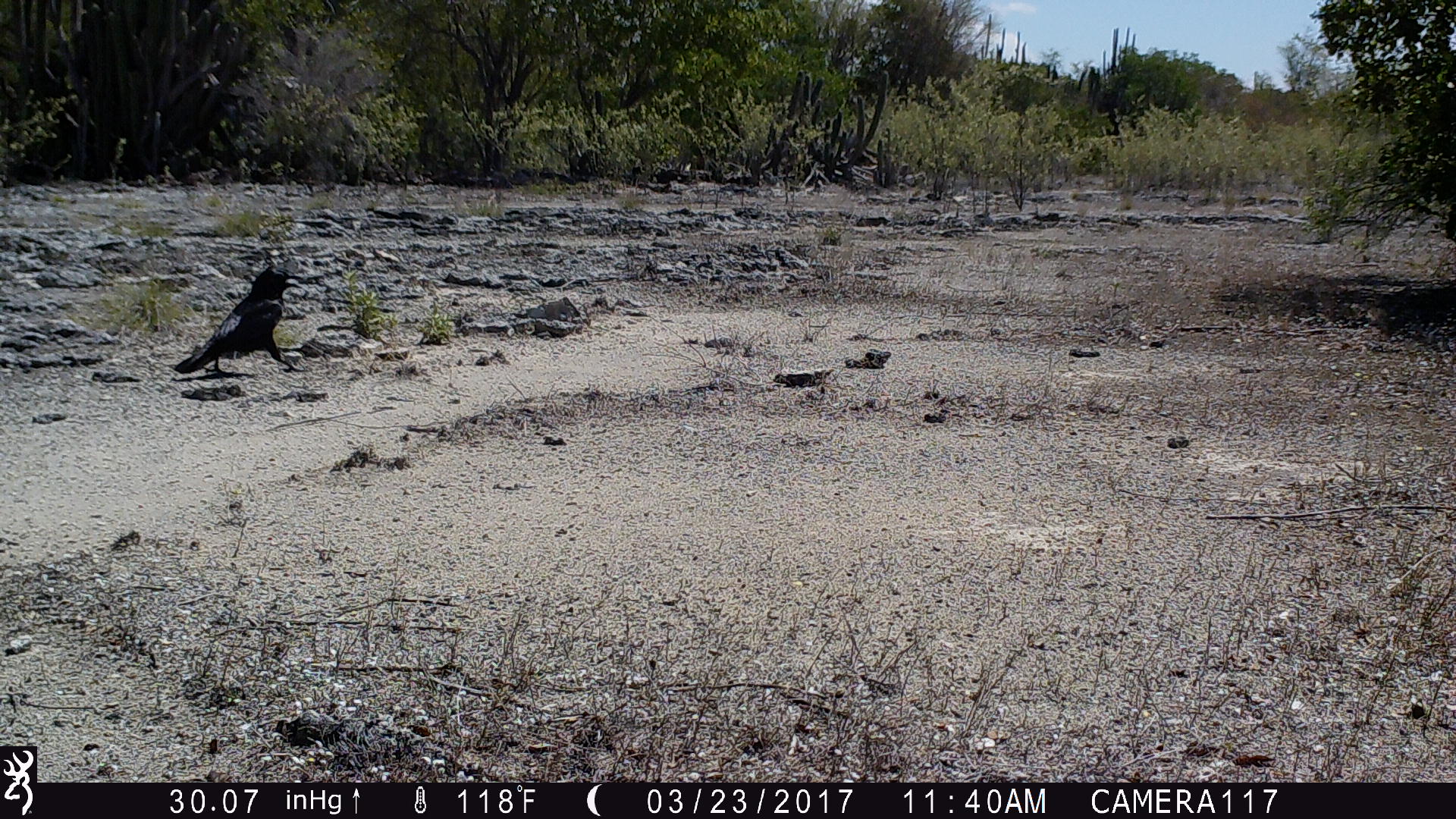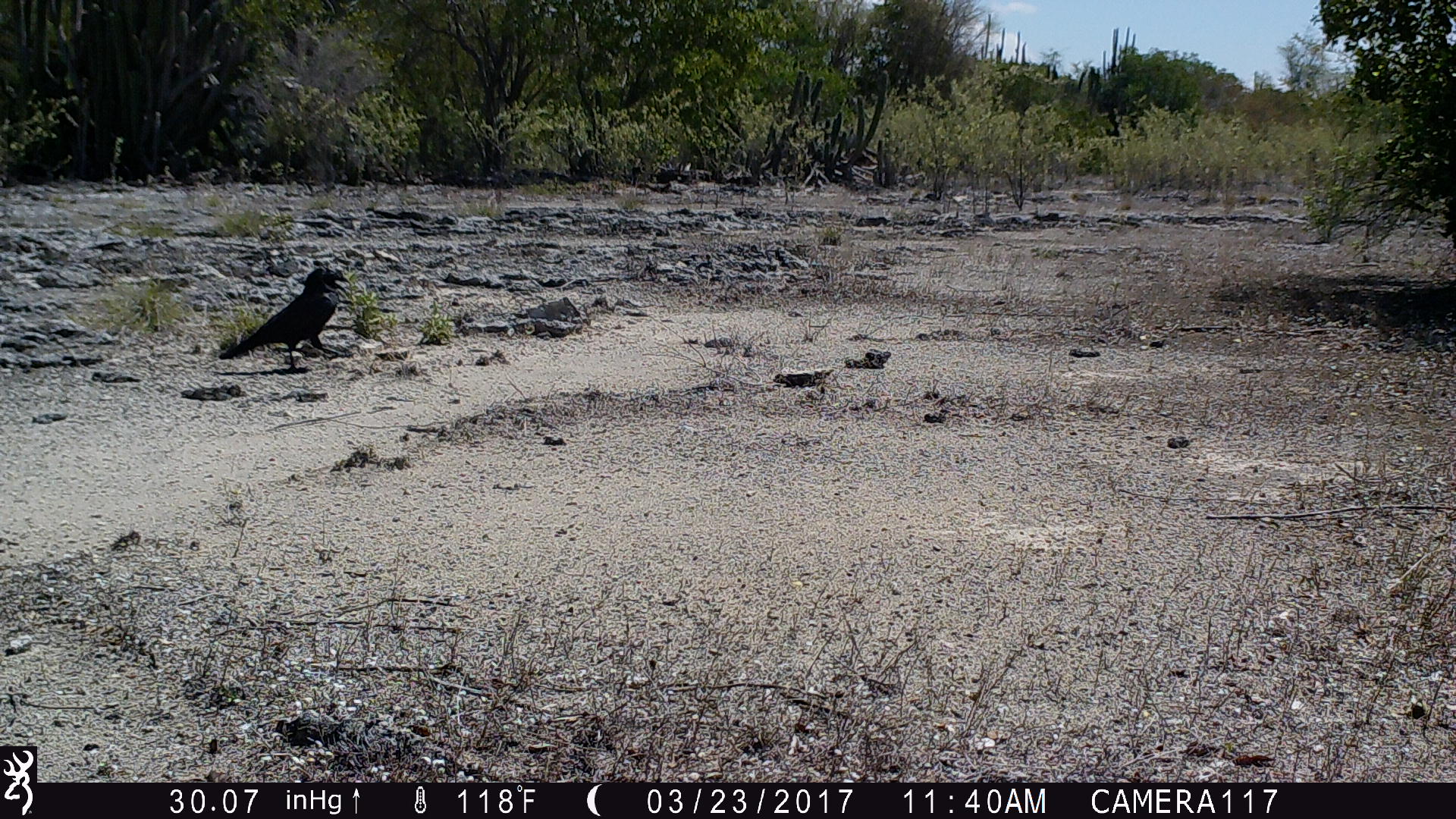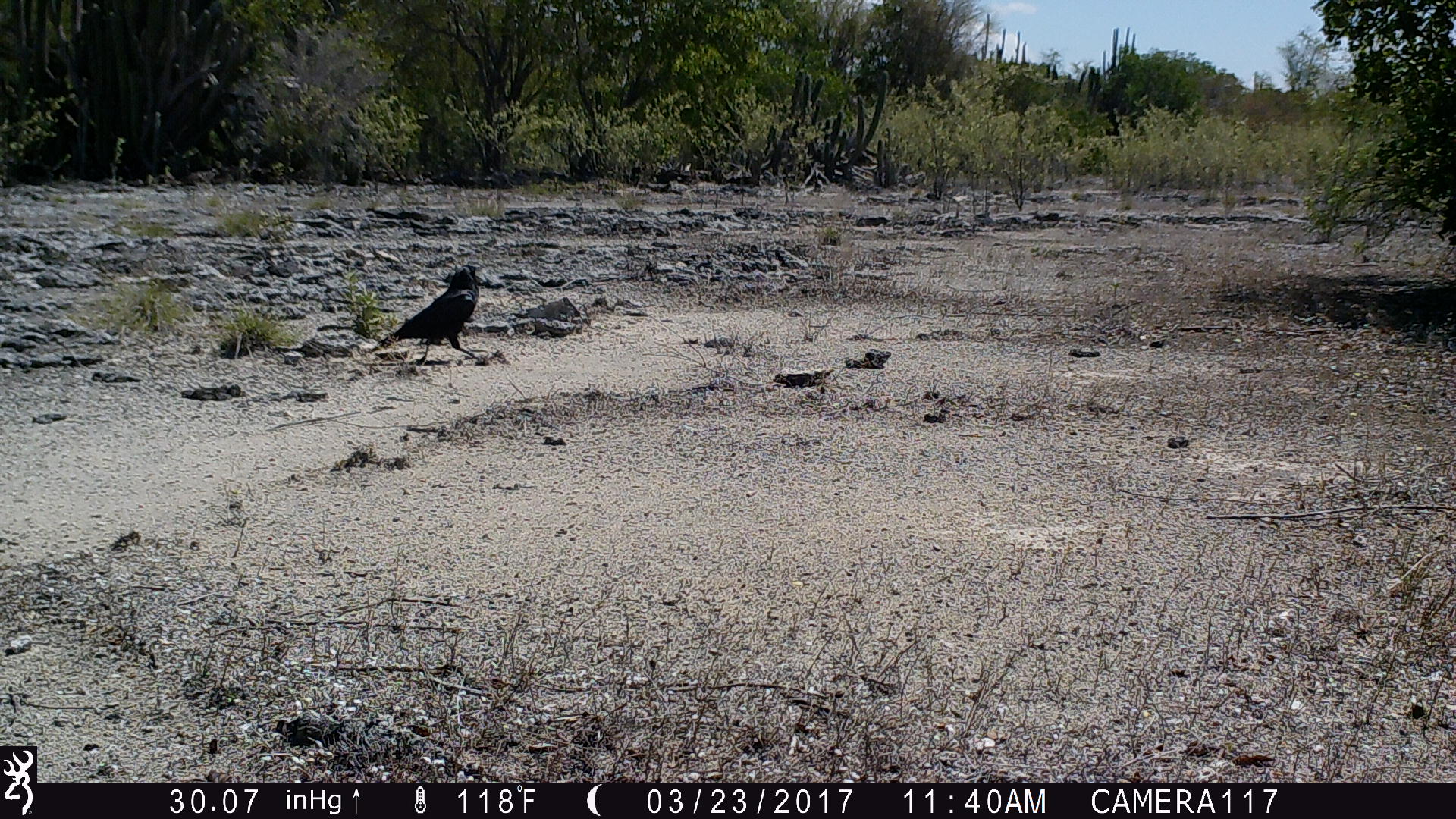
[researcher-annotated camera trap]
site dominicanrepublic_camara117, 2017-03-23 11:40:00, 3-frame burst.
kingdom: Animalia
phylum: Chordata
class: Aves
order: Passeriformes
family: Corvidae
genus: Corvus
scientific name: Corvus corax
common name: raven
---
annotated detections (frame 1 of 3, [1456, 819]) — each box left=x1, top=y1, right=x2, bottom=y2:
raven: left=162, top=263, right=306, bottom=387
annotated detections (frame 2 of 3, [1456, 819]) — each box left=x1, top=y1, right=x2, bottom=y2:
raven: left=214, top=264, right=344, bottom=366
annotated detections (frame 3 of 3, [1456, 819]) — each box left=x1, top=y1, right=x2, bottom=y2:
raven: left=373, top=264, right=481, bottom=367